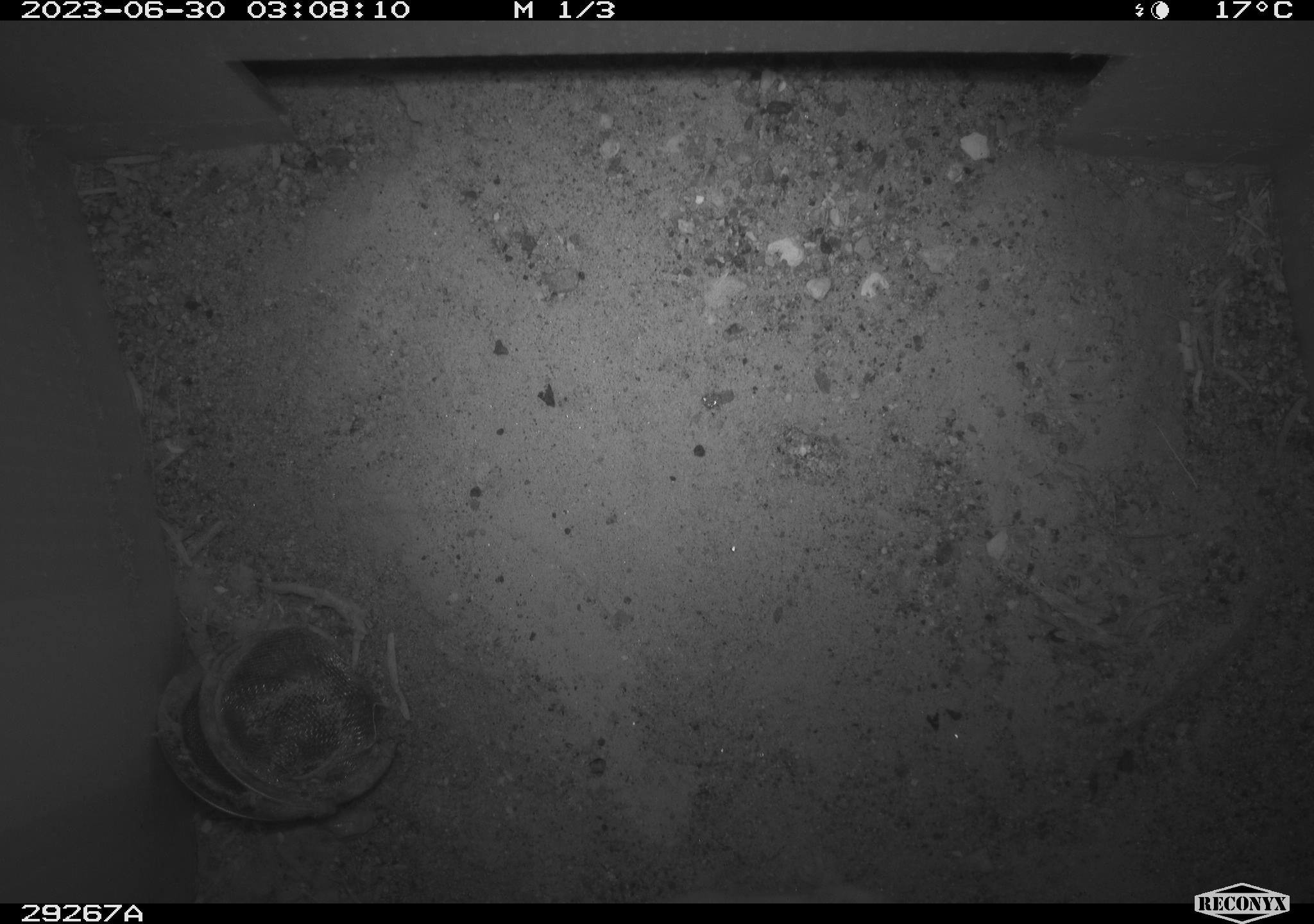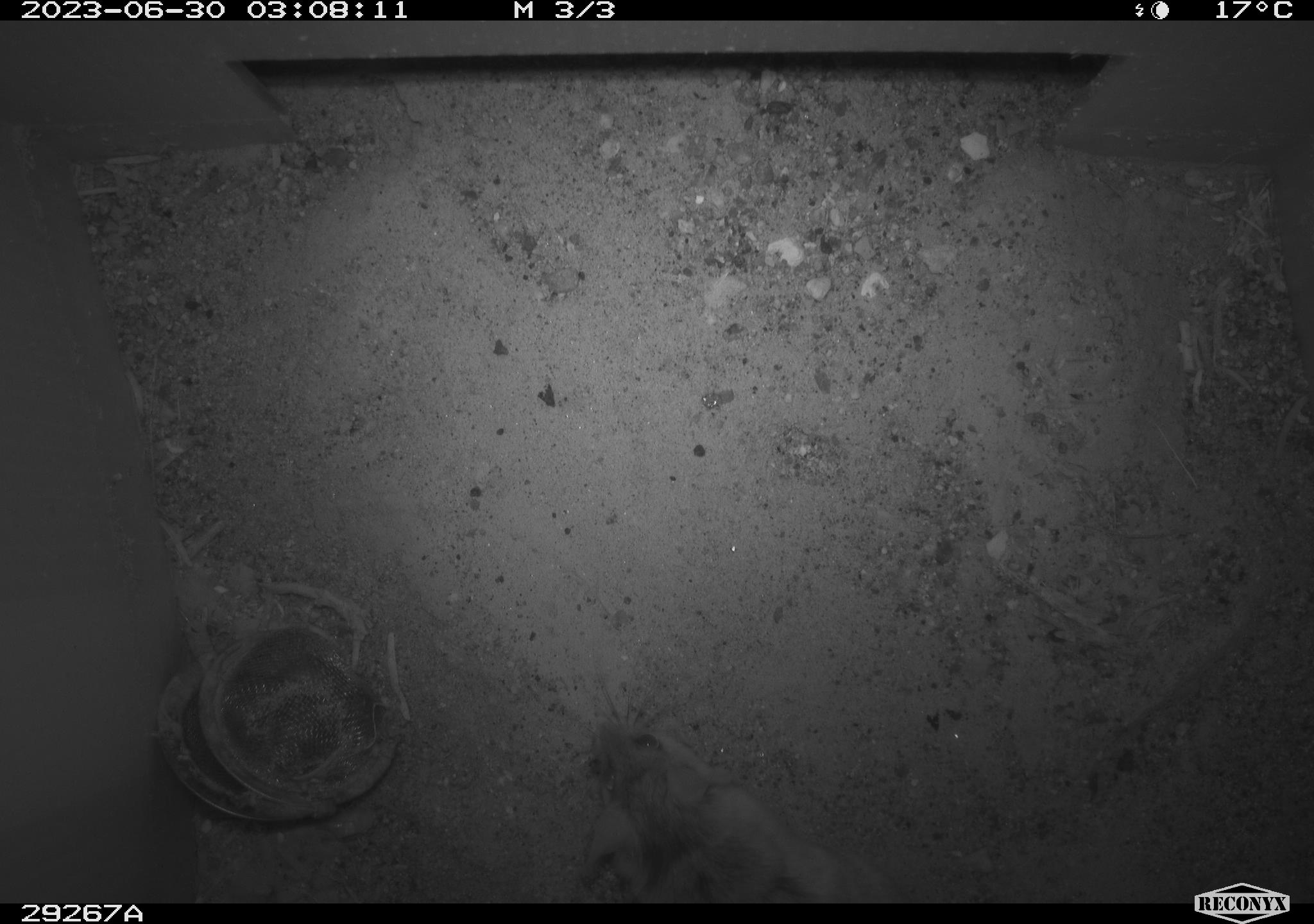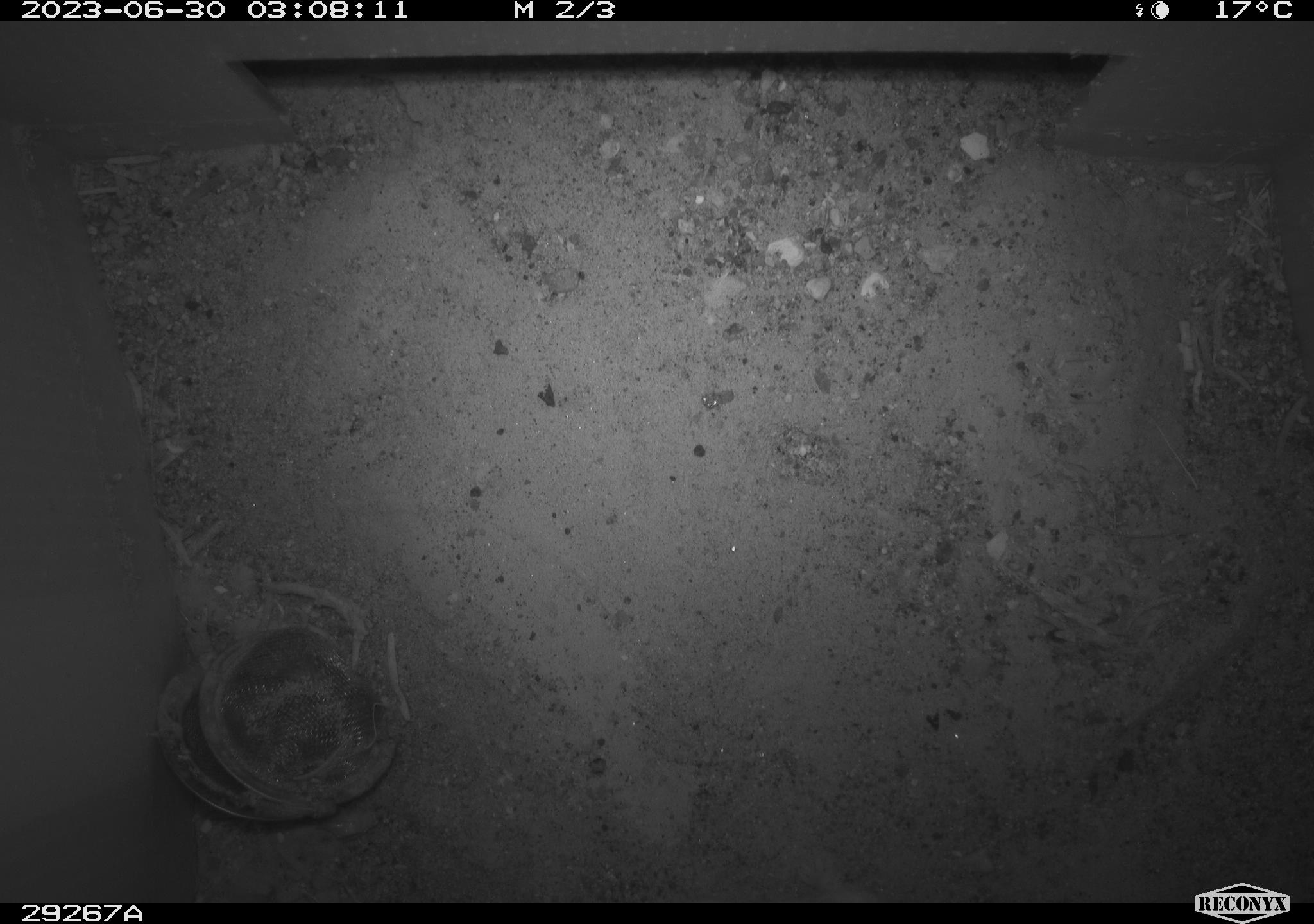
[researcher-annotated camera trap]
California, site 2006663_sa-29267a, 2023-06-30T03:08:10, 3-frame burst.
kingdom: Animalia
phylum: Chordata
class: Mammalia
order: Rodentia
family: Cricetidae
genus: Peromyscus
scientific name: Peromyscus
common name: deer mice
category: peromyscus species